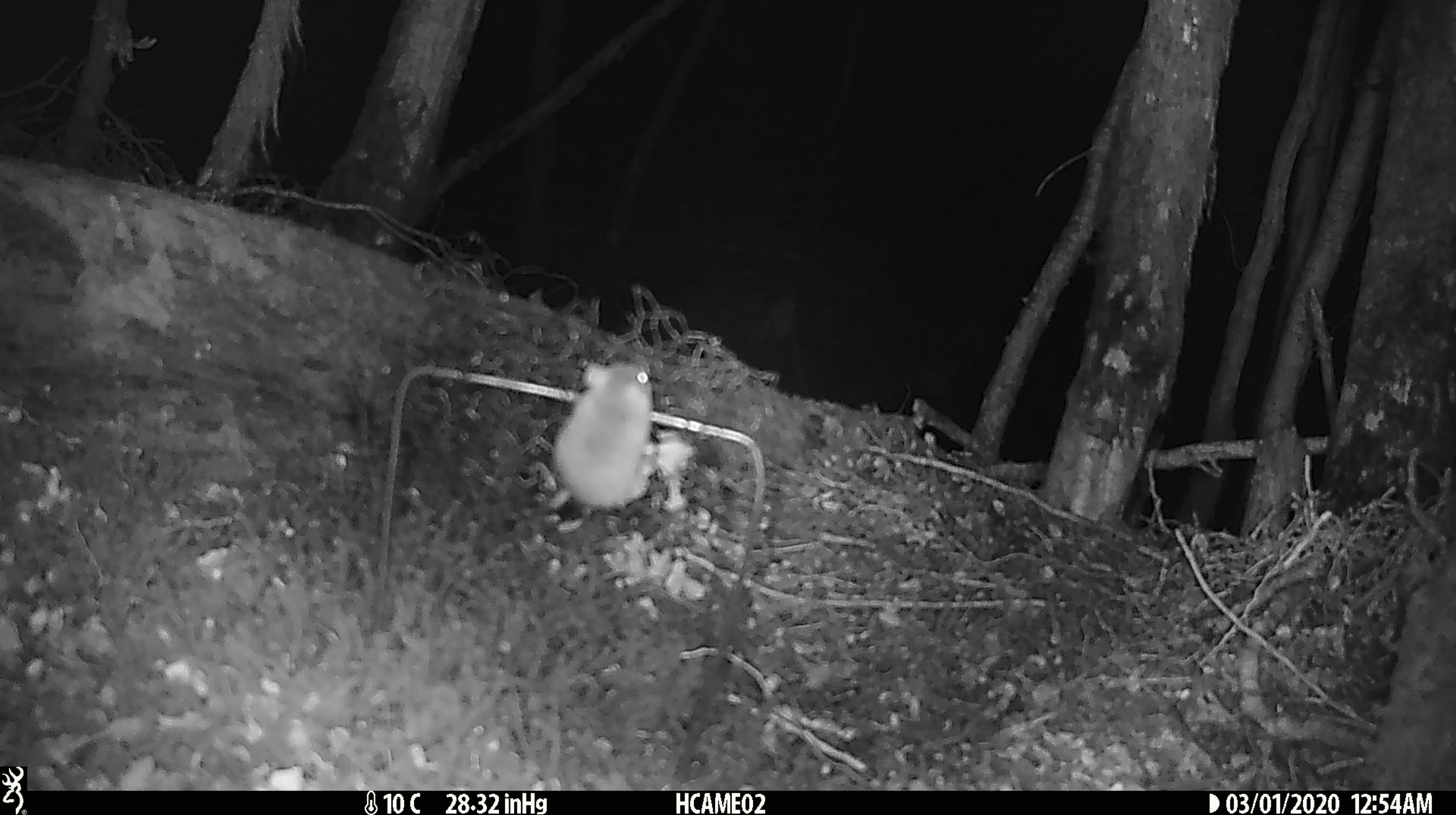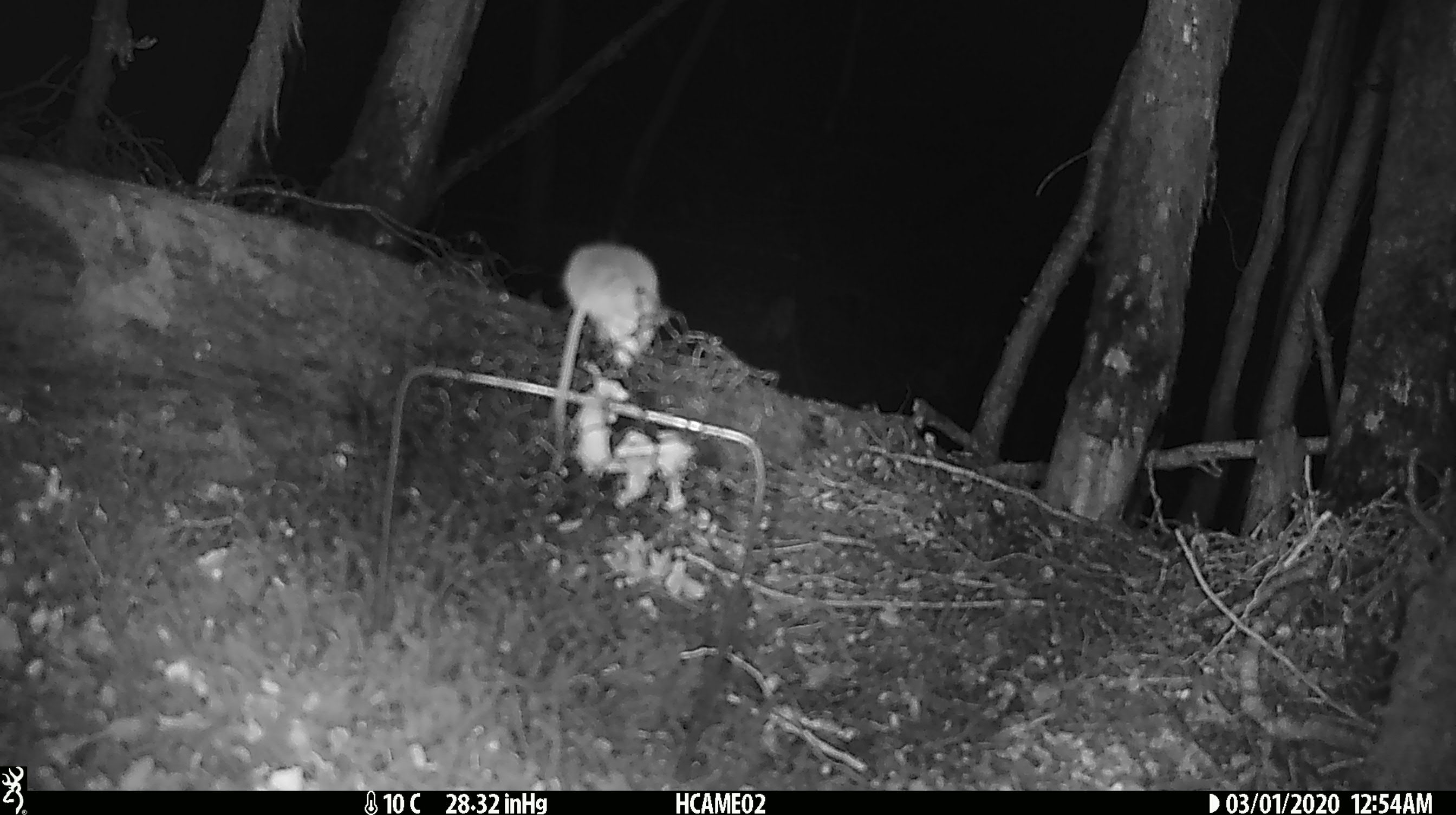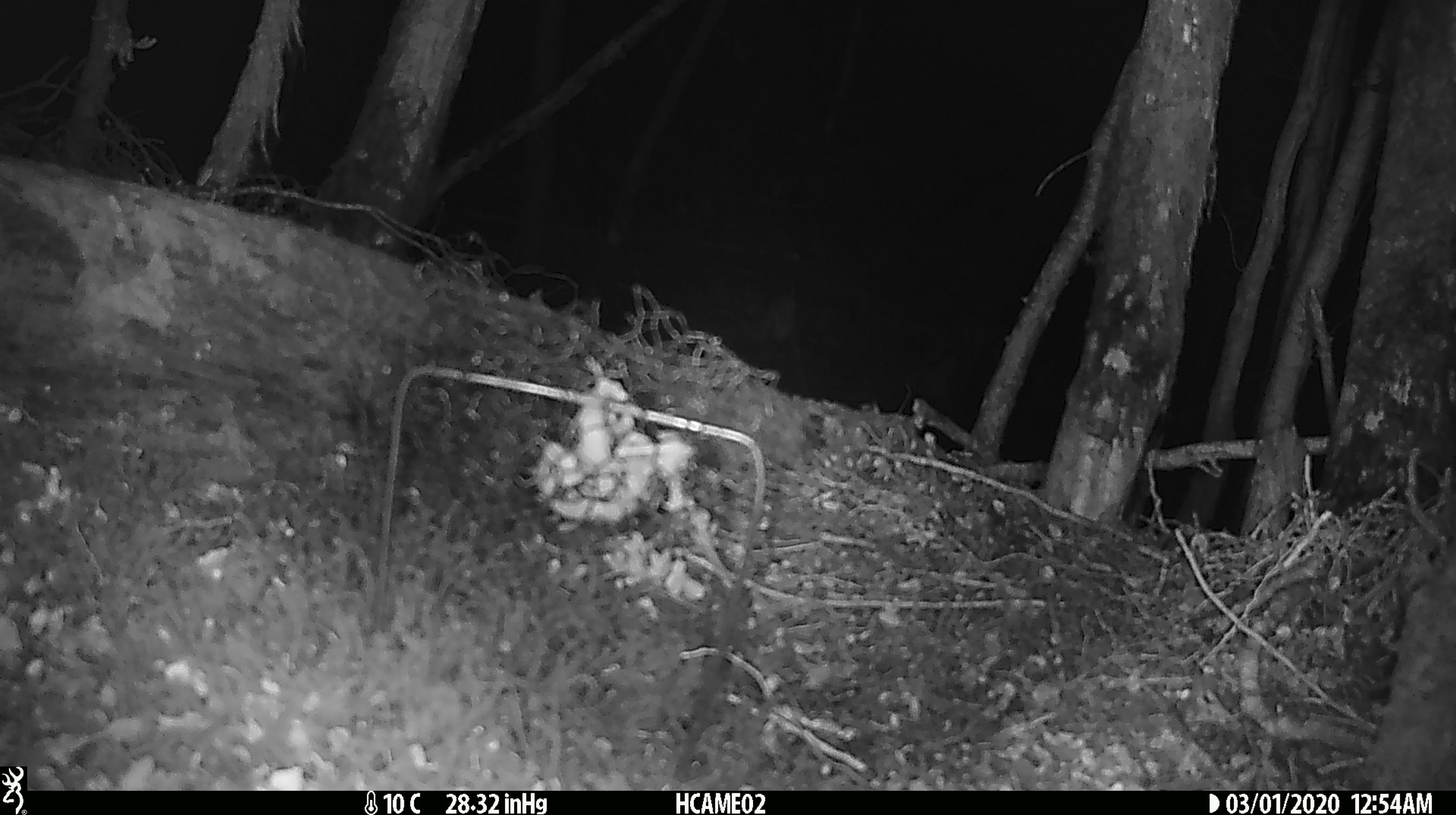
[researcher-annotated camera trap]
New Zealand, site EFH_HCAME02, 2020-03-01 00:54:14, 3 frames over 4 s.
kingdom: Animalia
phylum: Chordata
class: Mammalia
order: Rodentia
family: Muridae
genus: Mus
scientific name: Mus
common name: mouse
Mouse (Mus).